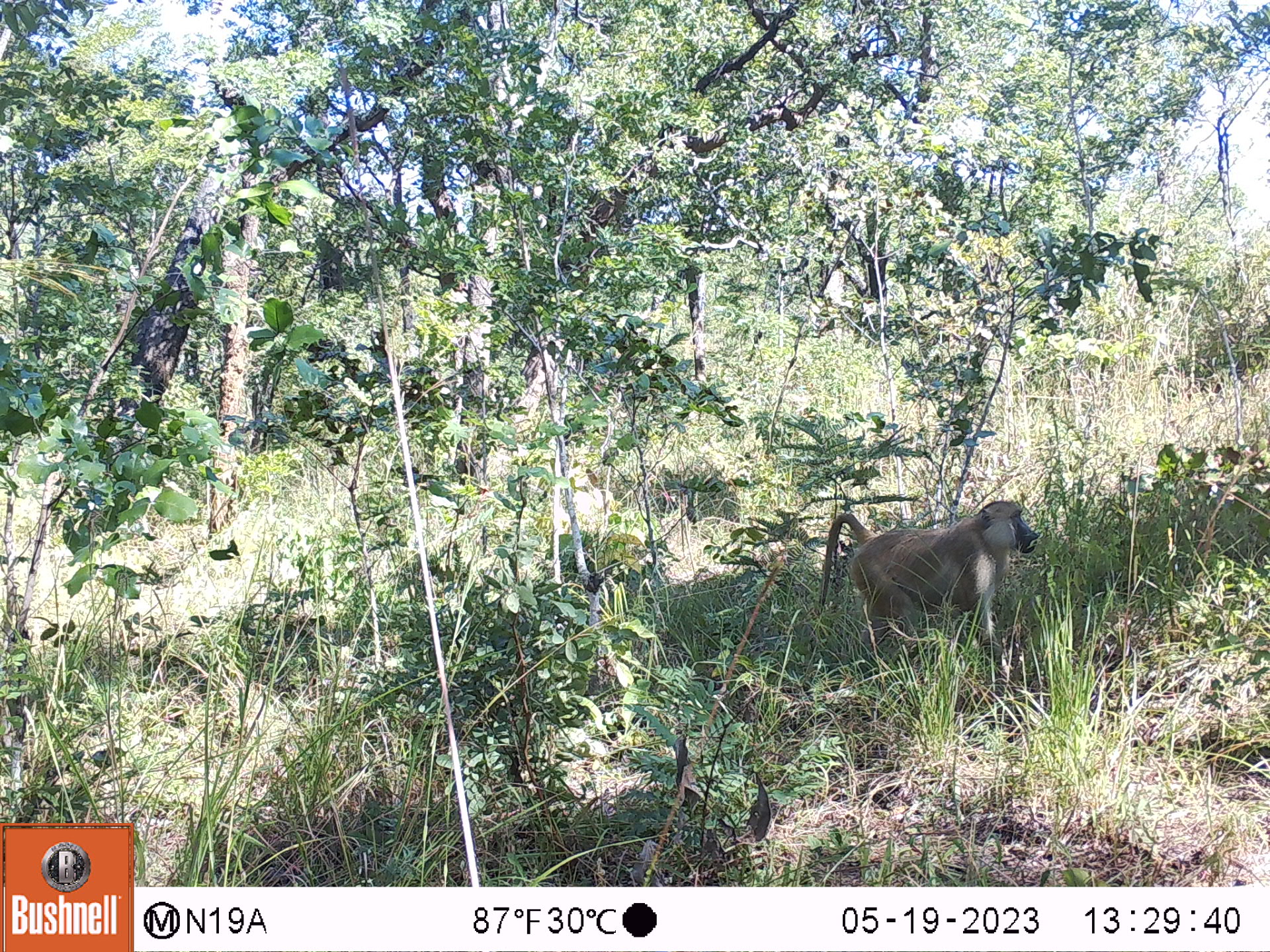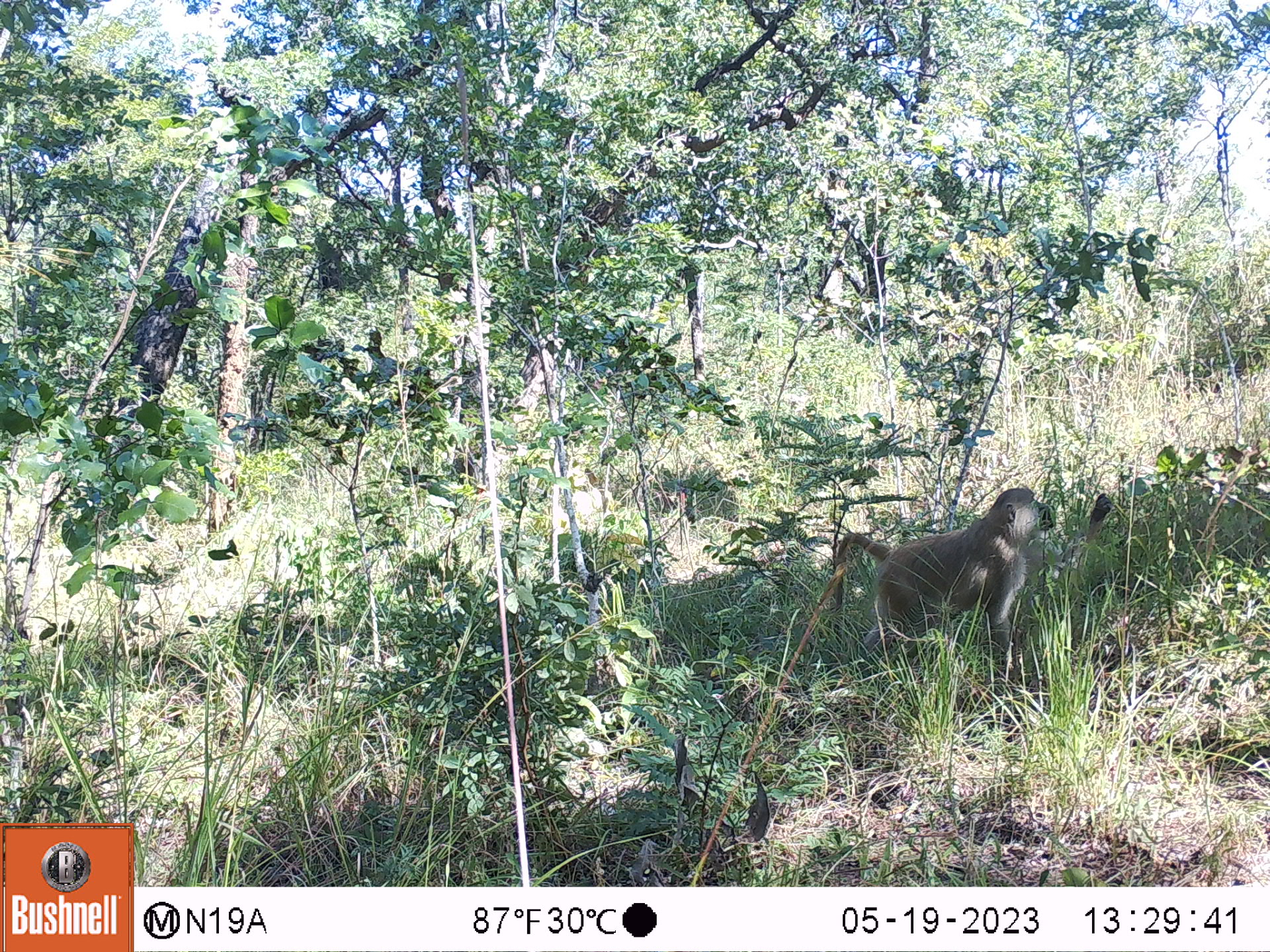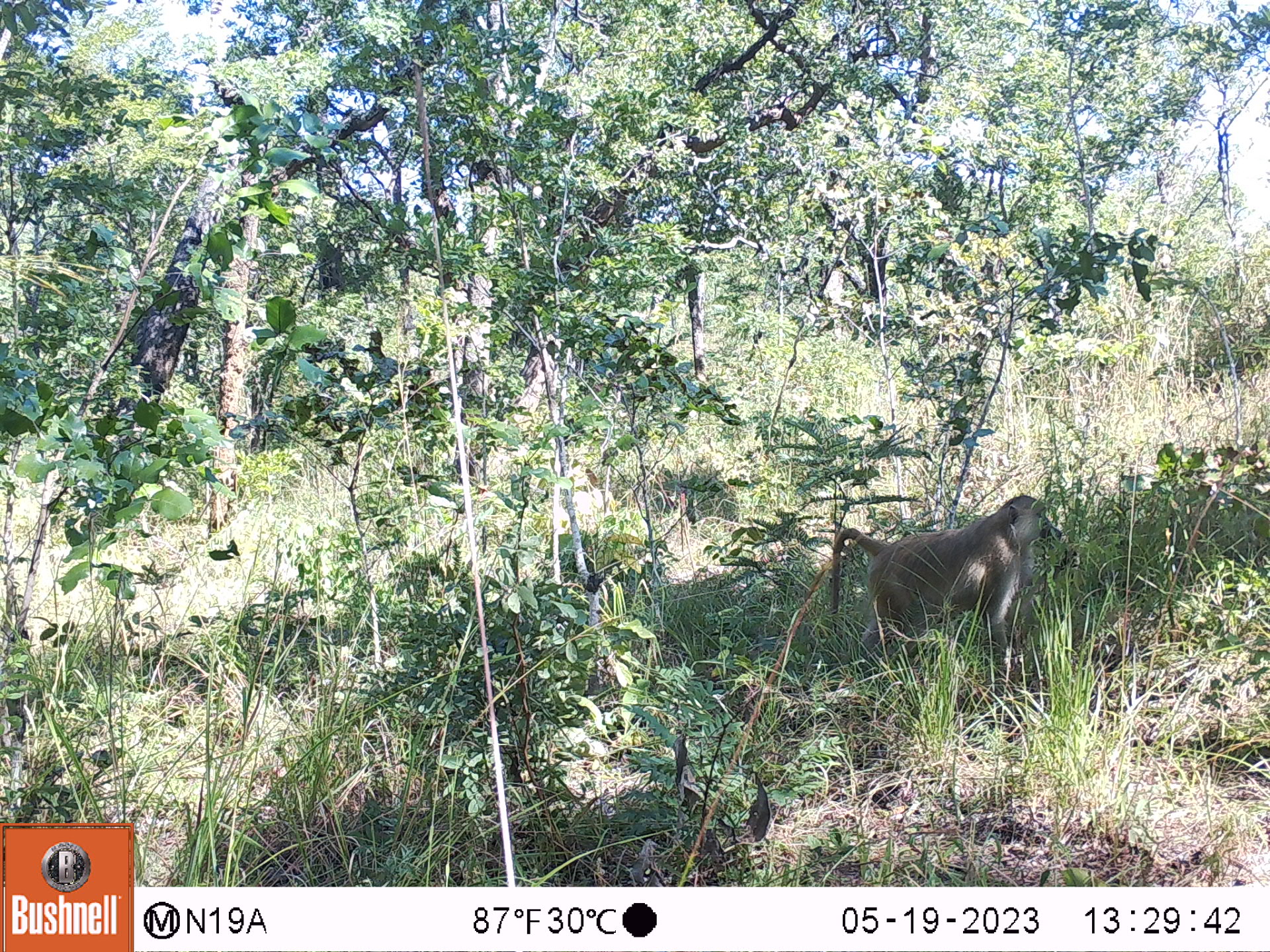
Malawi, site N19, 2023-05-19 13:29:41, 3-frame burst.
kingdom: Animalia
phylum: Chordata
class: Mammalia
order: Primates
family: Cercopithecidae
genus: Papio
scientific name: Papio cynocephalus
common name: yellow baboon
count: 1